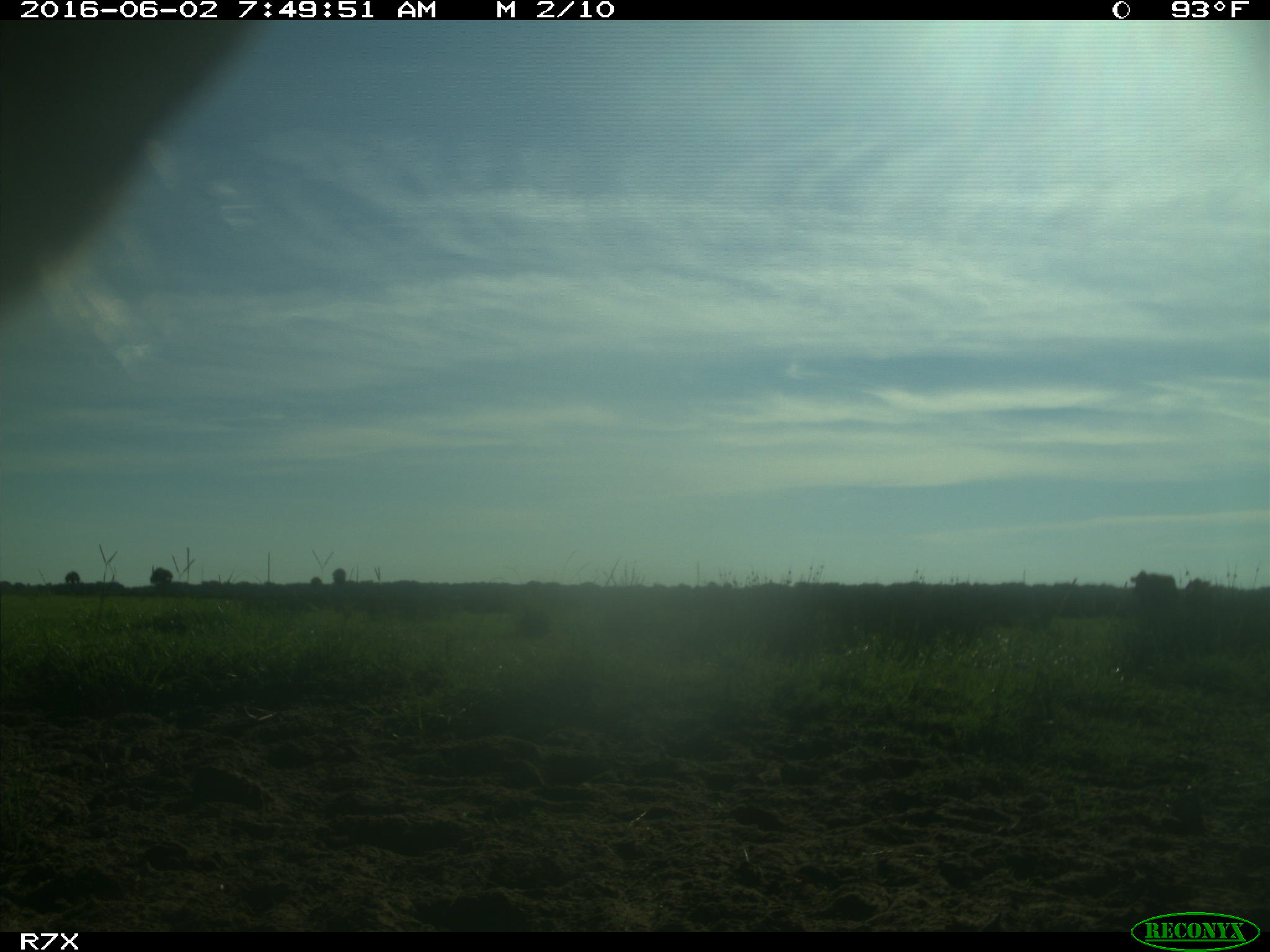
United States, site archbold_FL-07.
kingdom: Animalia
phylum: Chordata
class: Mammalia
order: Artiodactyla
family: Bovidae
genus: Bos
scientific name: Bos taurus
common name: domestic cow